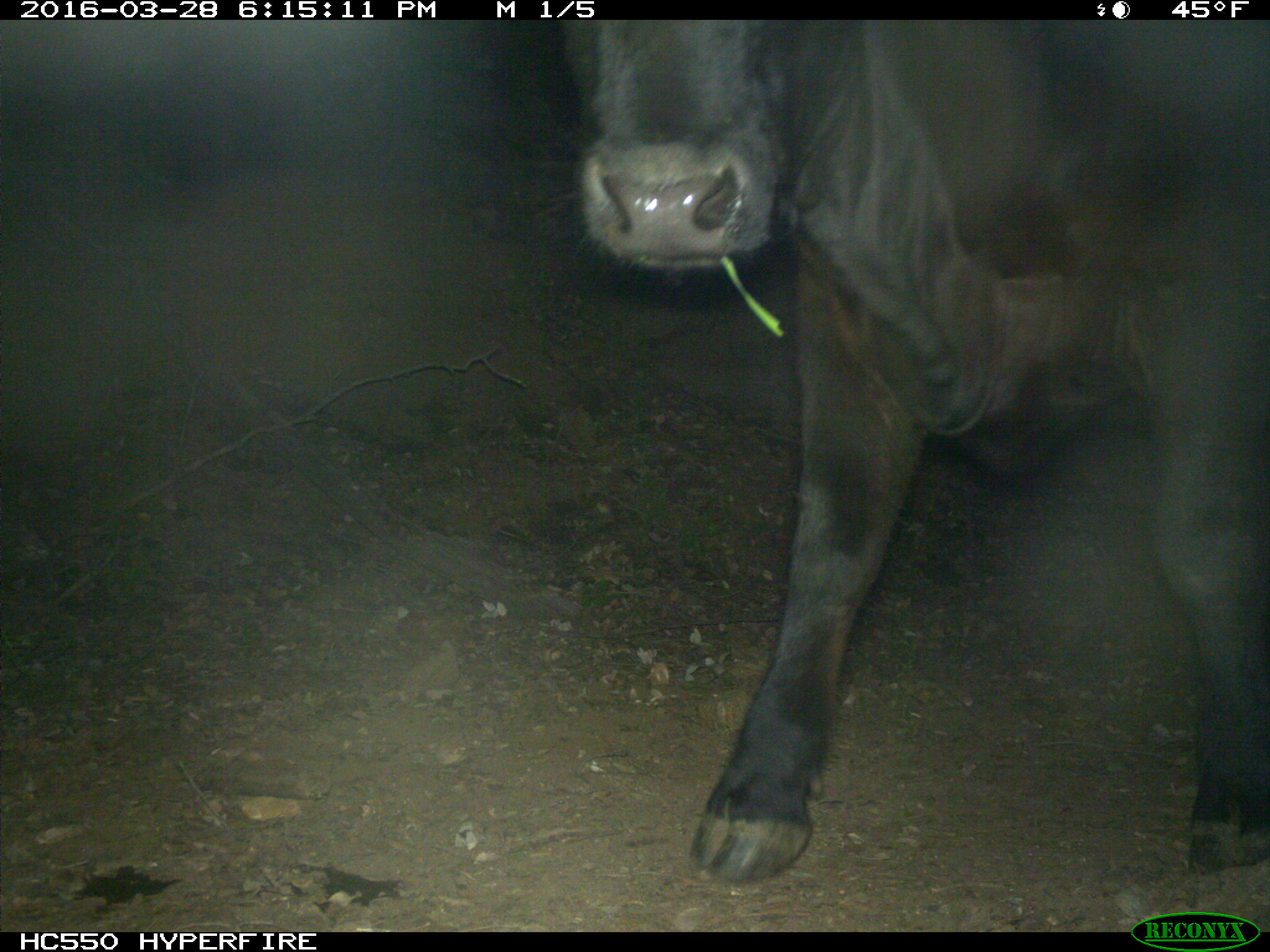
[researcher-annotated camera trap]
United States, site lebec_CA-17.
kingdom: Animalia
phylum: Chordata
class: Mammalia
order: Artiodactyla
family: Bovidae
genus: Bos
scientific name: Bos taurus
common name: domestic cow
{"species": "Bos taurus (domestic cow)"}